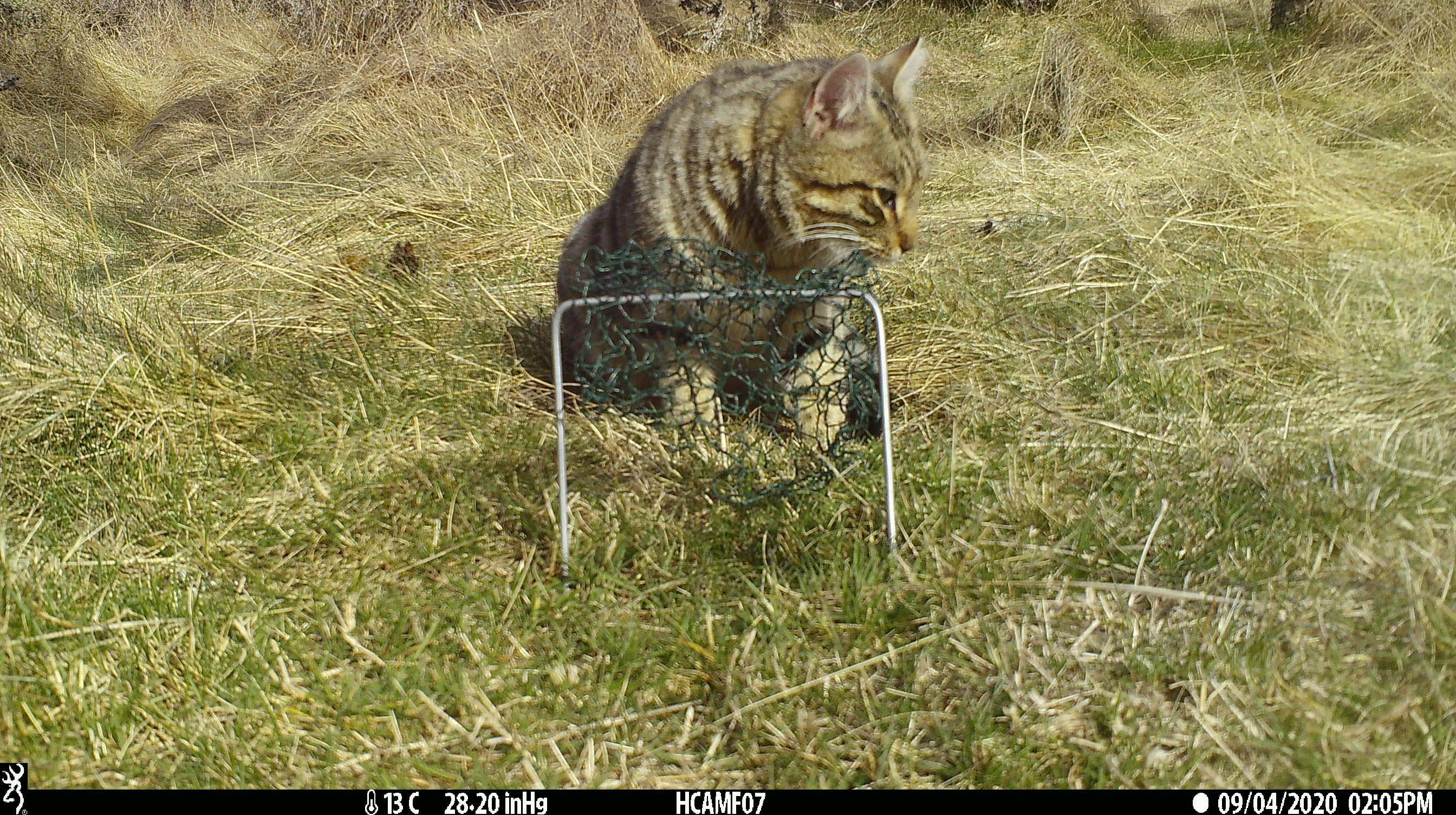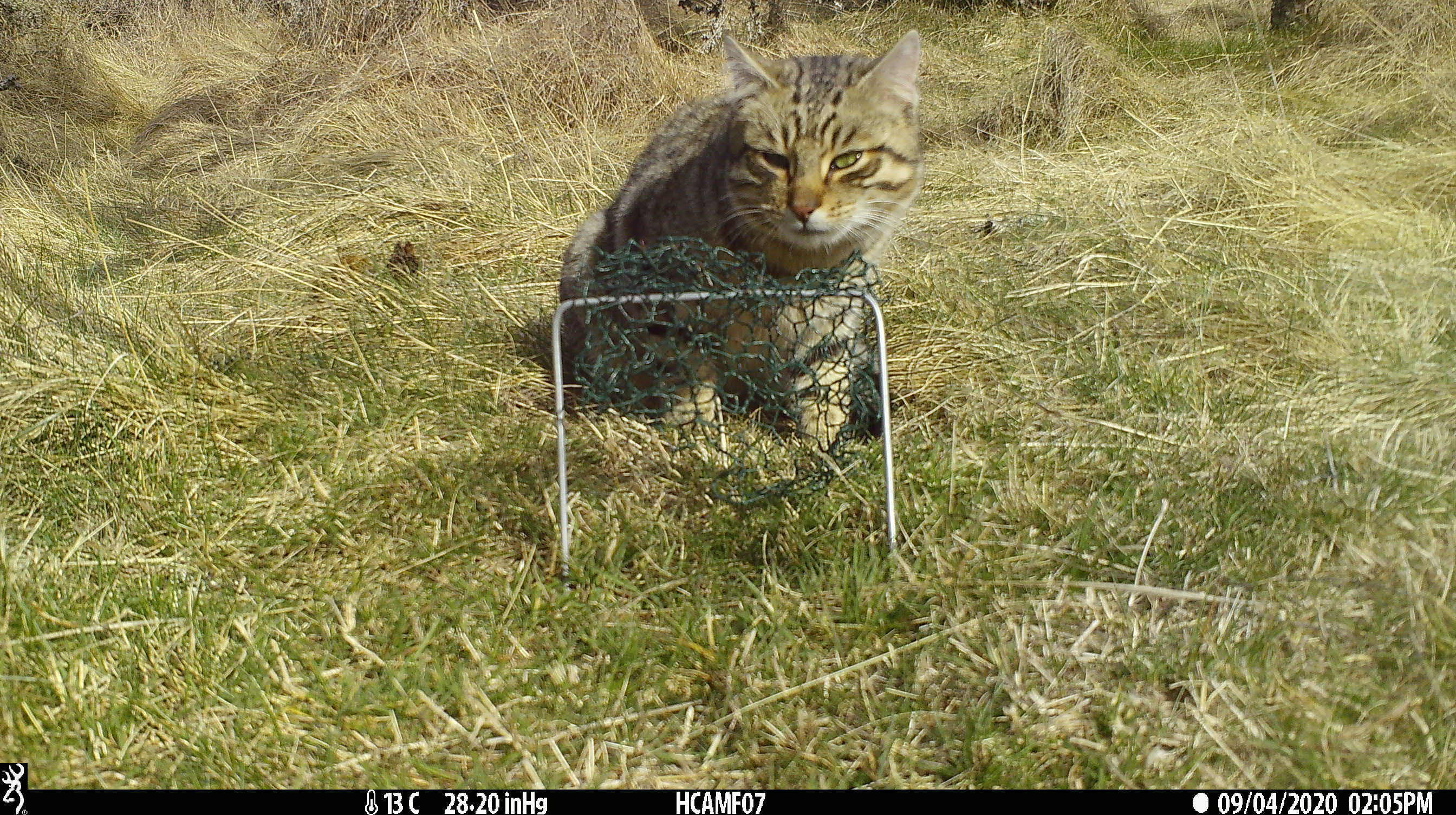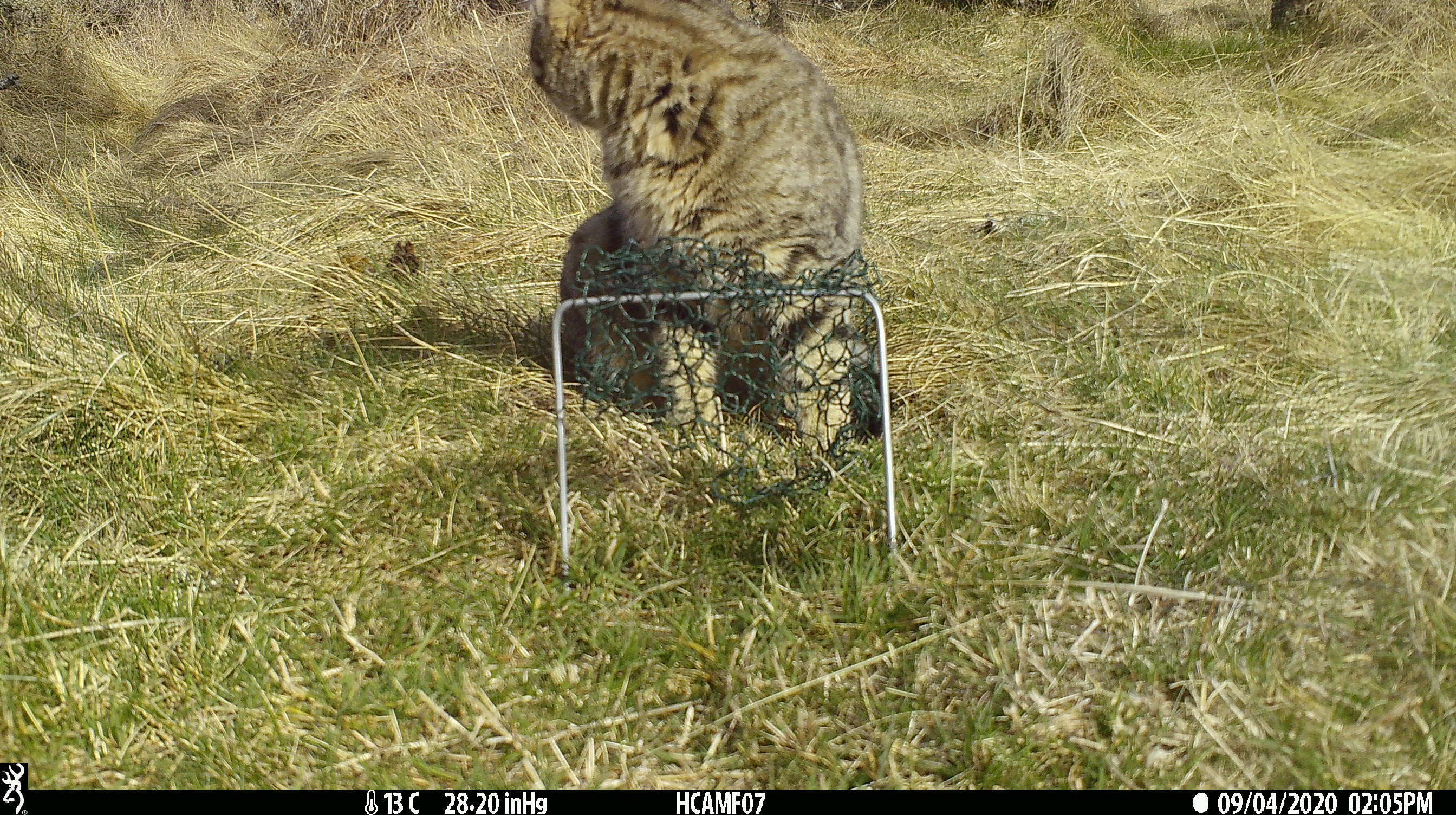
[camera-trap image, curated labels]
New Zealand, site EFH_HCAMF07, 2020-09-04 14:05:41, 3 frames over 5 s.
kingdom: Animalia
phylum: Chordata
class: Mammalia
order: Carnivora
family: Felidae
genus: Felis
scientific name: Felis catus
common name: domestic cat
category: cat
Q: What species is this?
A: Cat (domestic cat) (Felis catus).